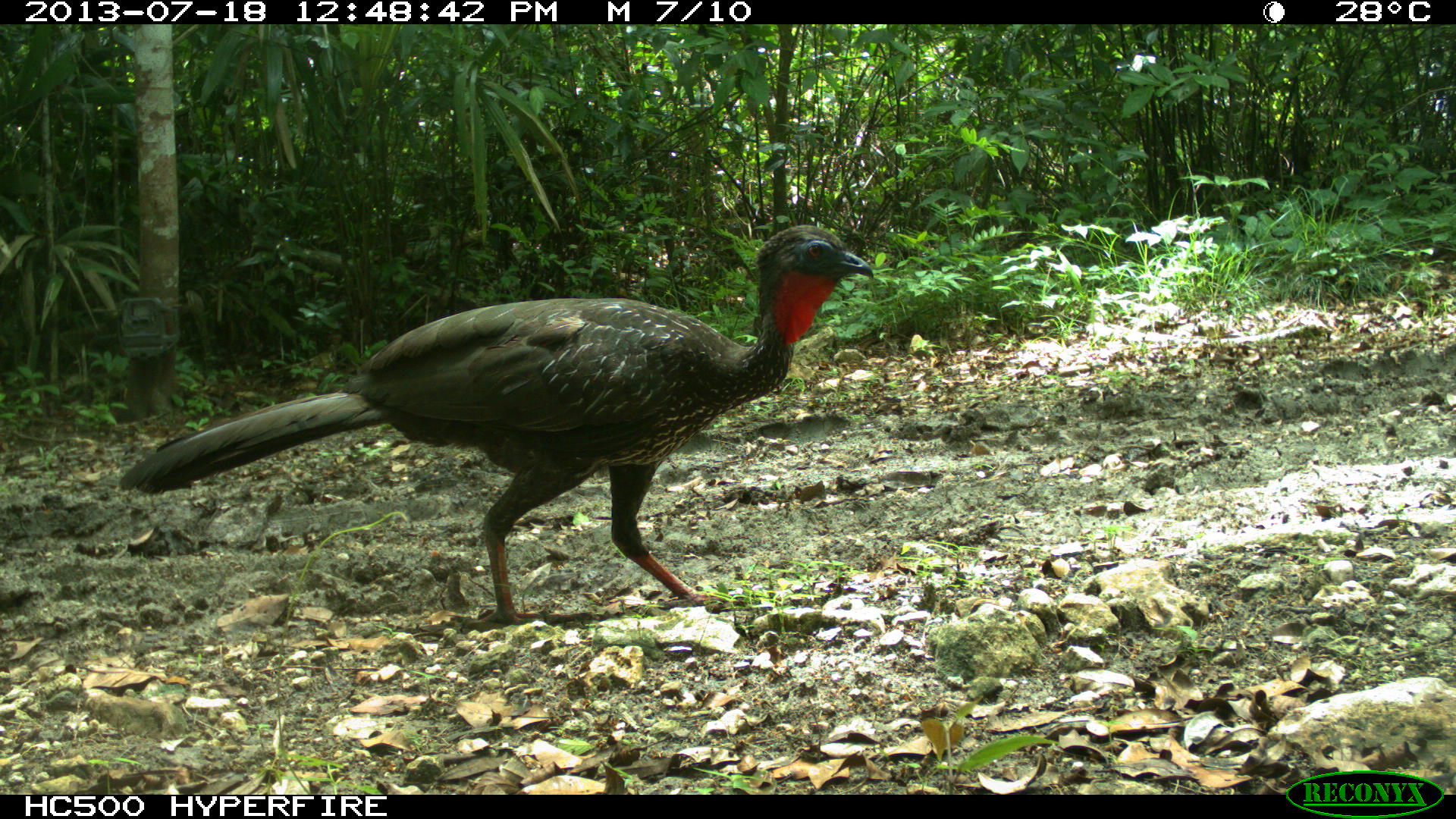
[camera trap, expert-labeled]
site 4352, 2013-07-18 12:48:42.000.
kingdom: Animalia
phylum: Chordata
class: Aves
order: Galliformes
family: Cracidae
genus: Penelope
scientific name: Penelope purpurascens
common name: crested guan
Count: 1.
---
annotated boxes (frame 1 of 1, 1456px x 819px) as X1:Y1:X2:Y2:
penelope purpurascens: 117:223:873:625